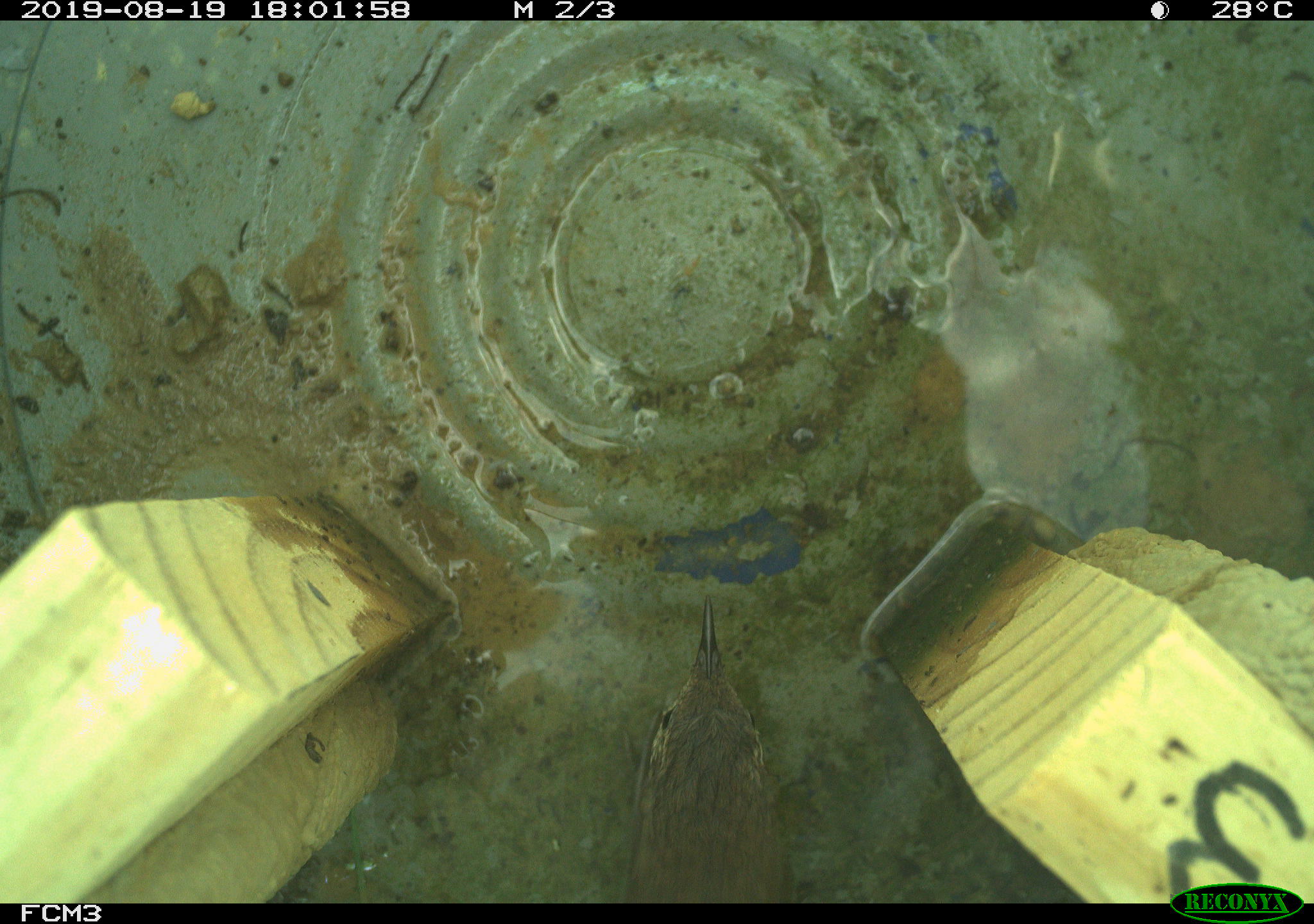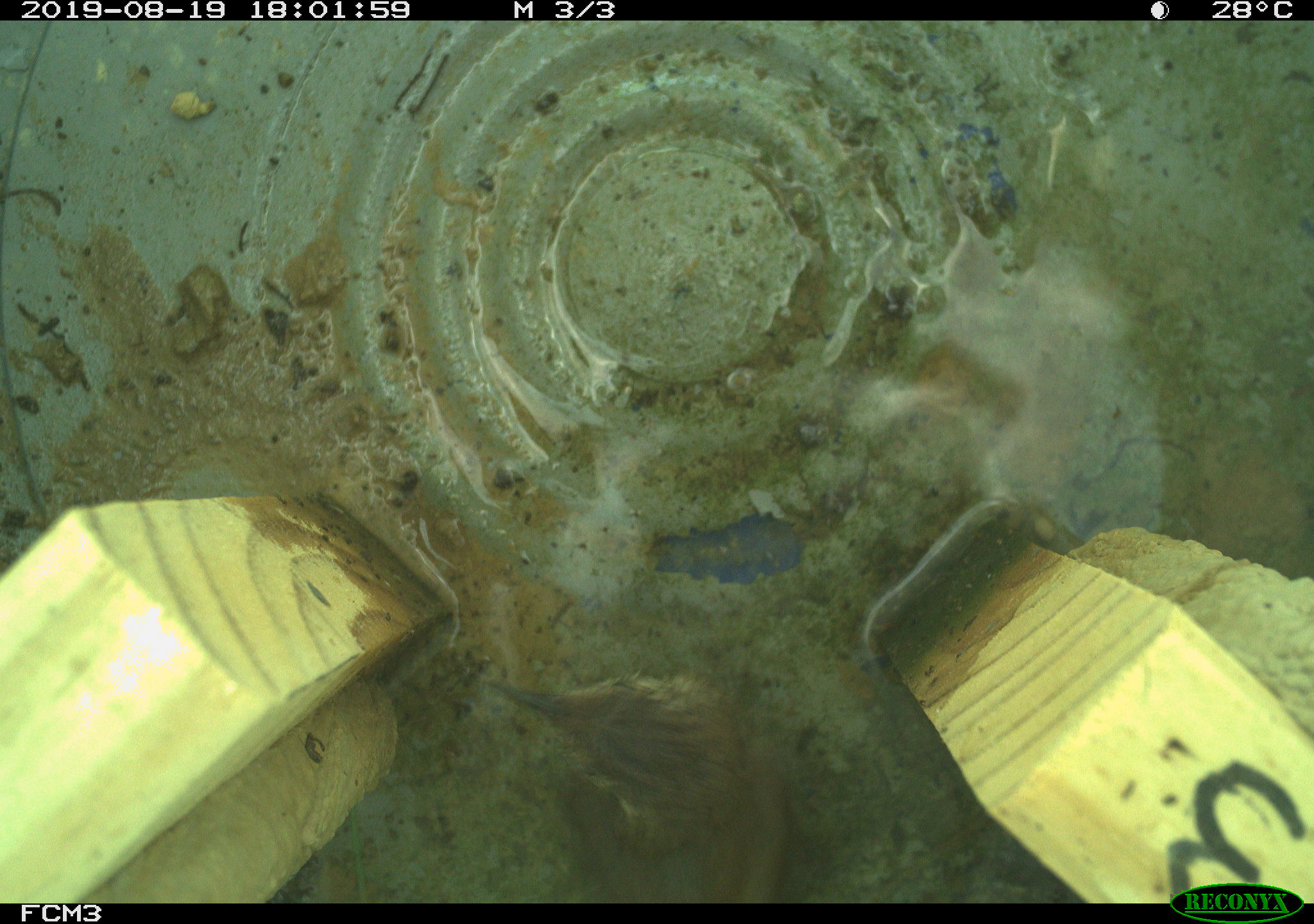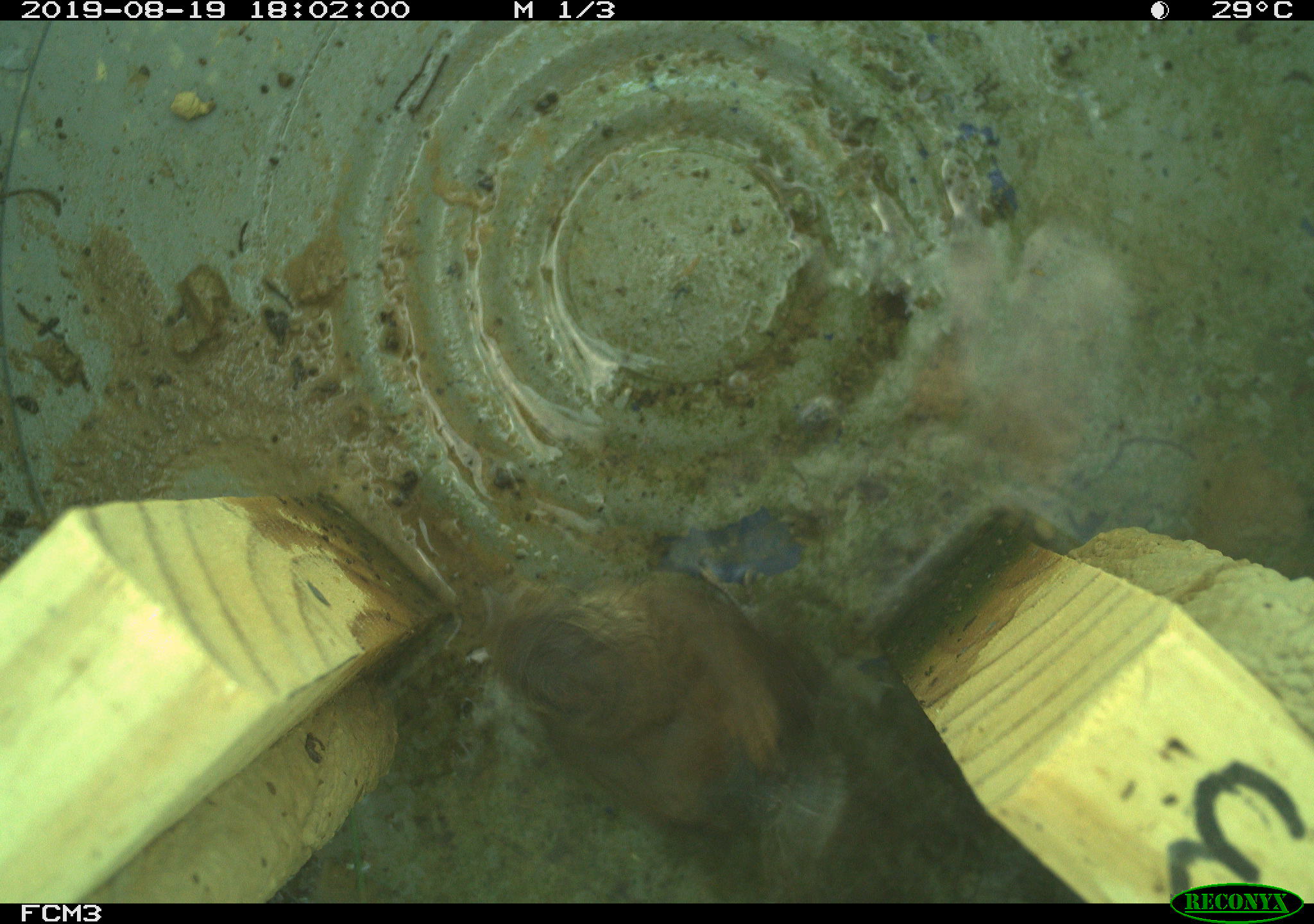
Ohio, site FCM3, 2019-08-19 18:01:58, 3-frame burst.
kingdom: Animalia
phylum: Chordata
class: Aves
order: Passeriformes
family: Troglodytidae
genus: Troglodytes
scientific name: Troglodytes aedon aedon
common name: northern house wren